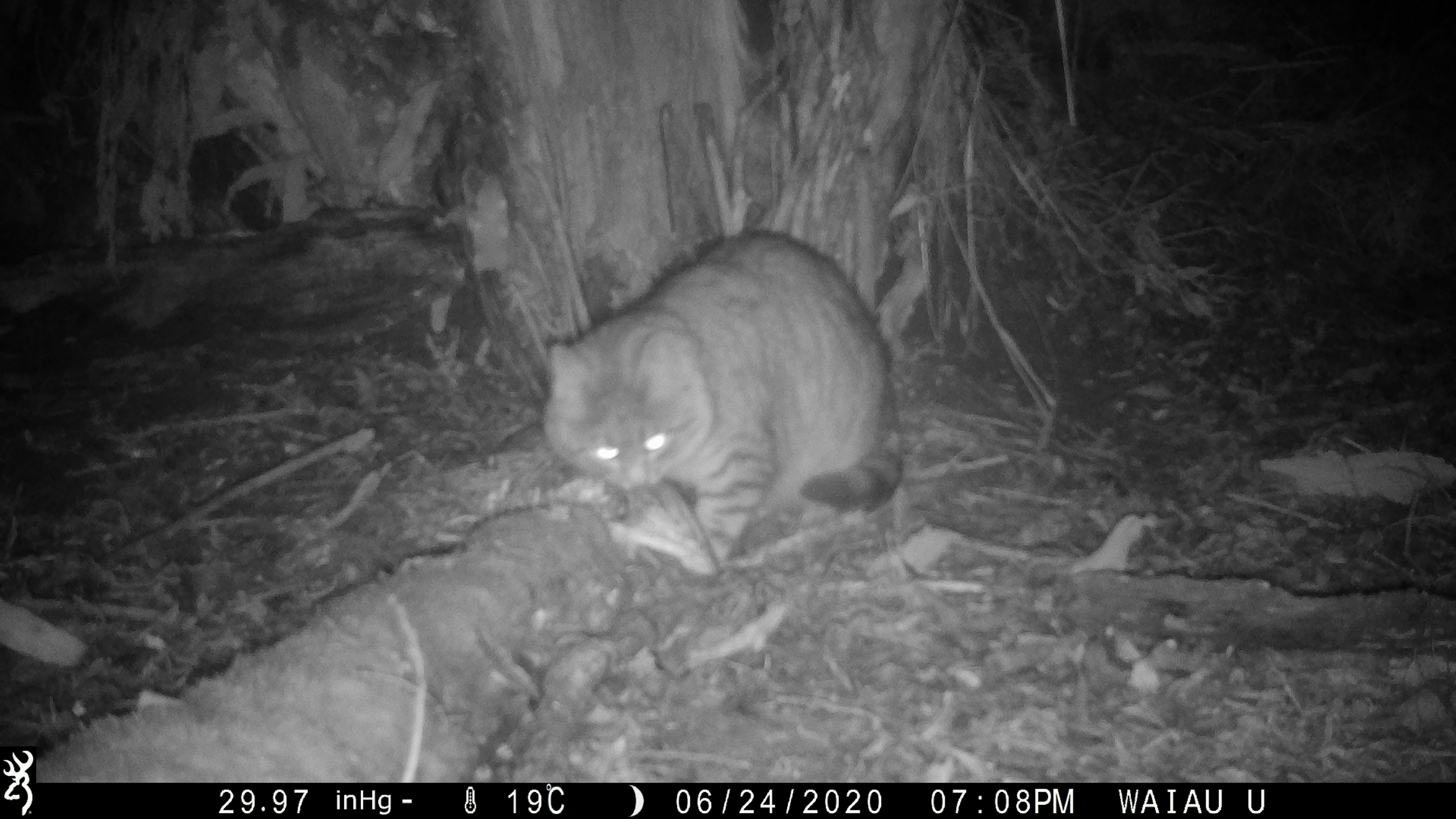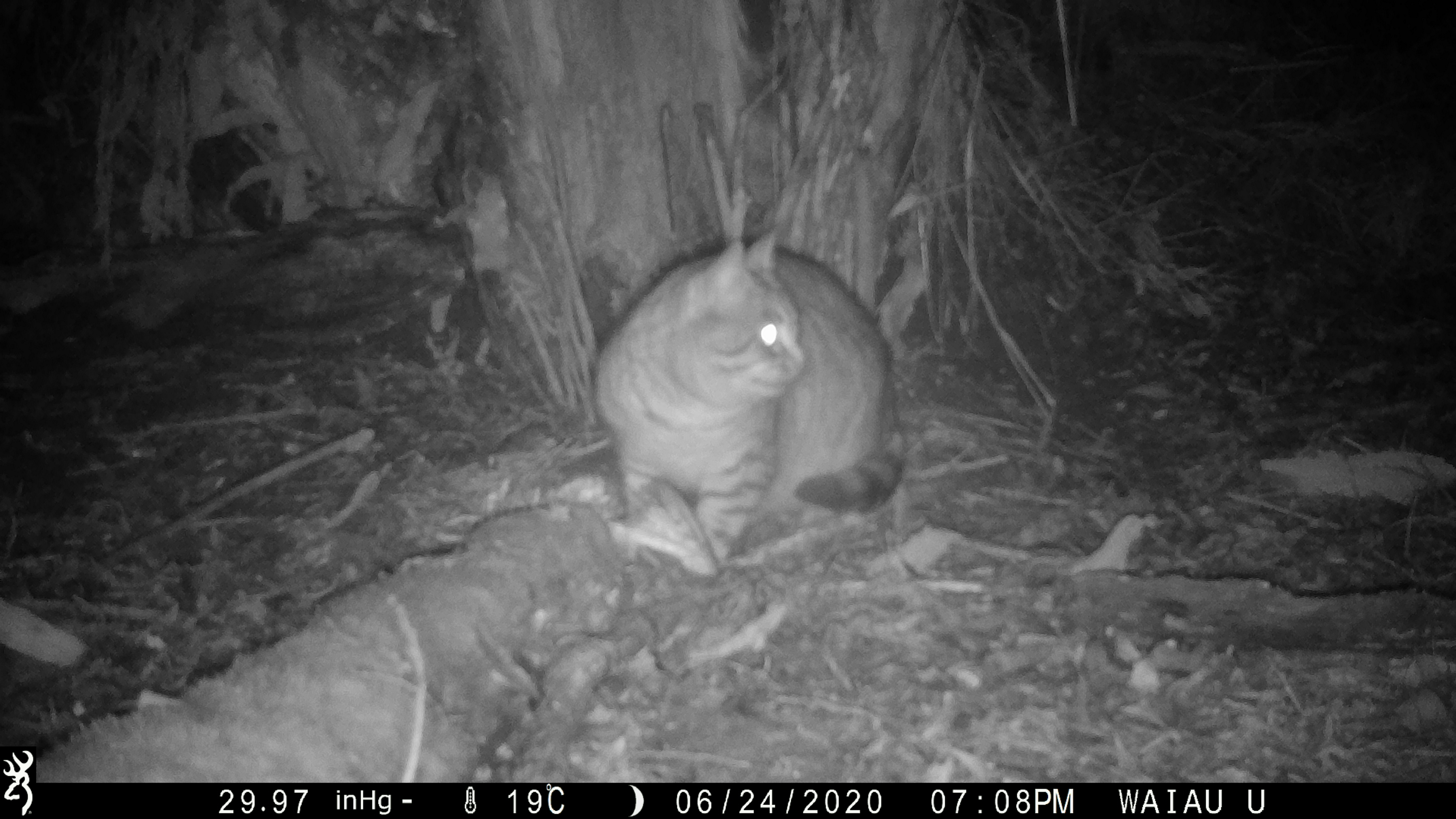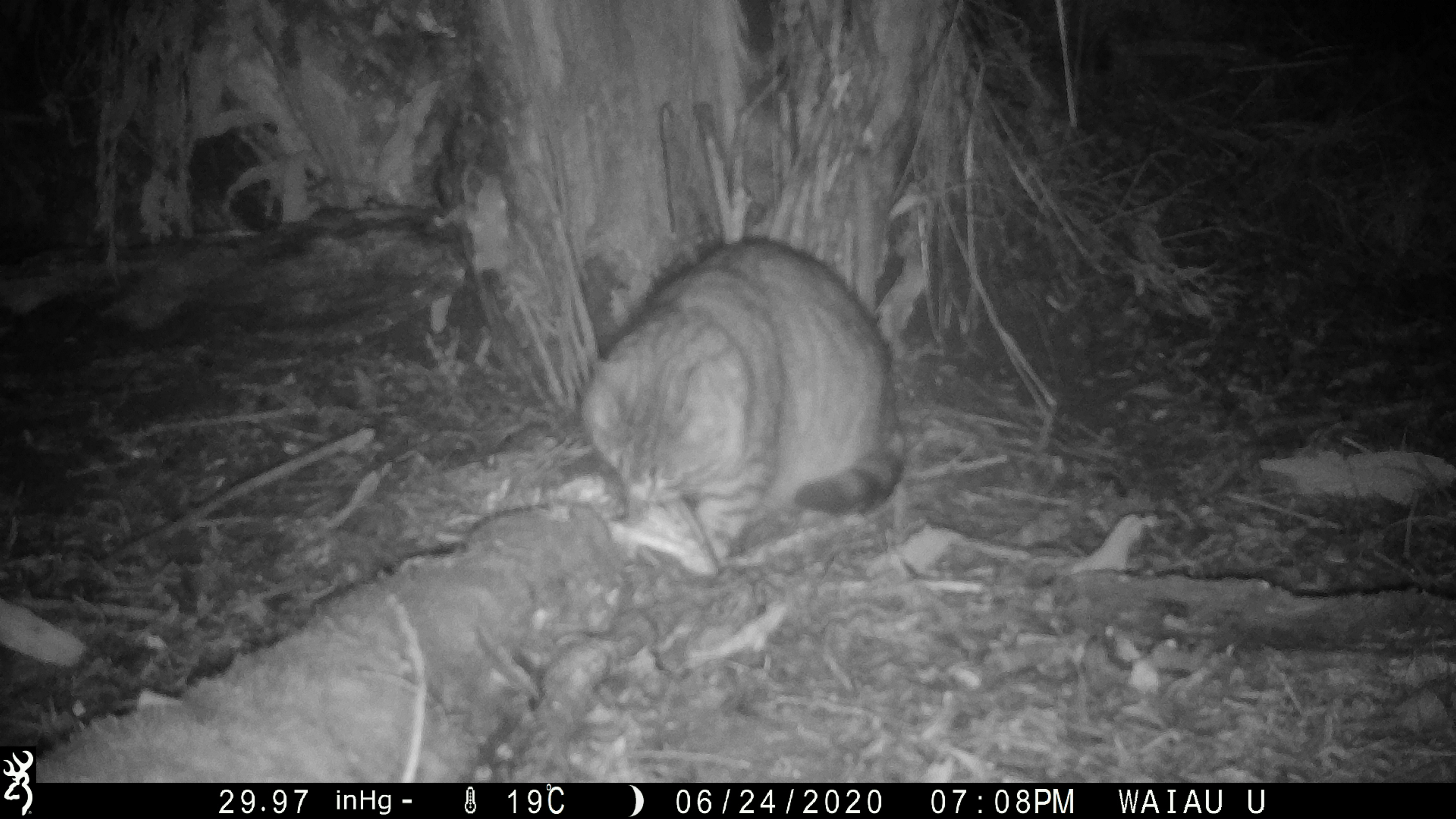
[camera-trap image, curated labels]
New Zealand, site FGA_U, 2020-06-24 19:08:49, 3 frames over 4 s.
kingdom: Animalia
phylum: Chordata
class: Mammalia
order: Carnivora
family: Felidae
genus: Felis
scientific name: Felis catus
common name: domestic cat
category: cat